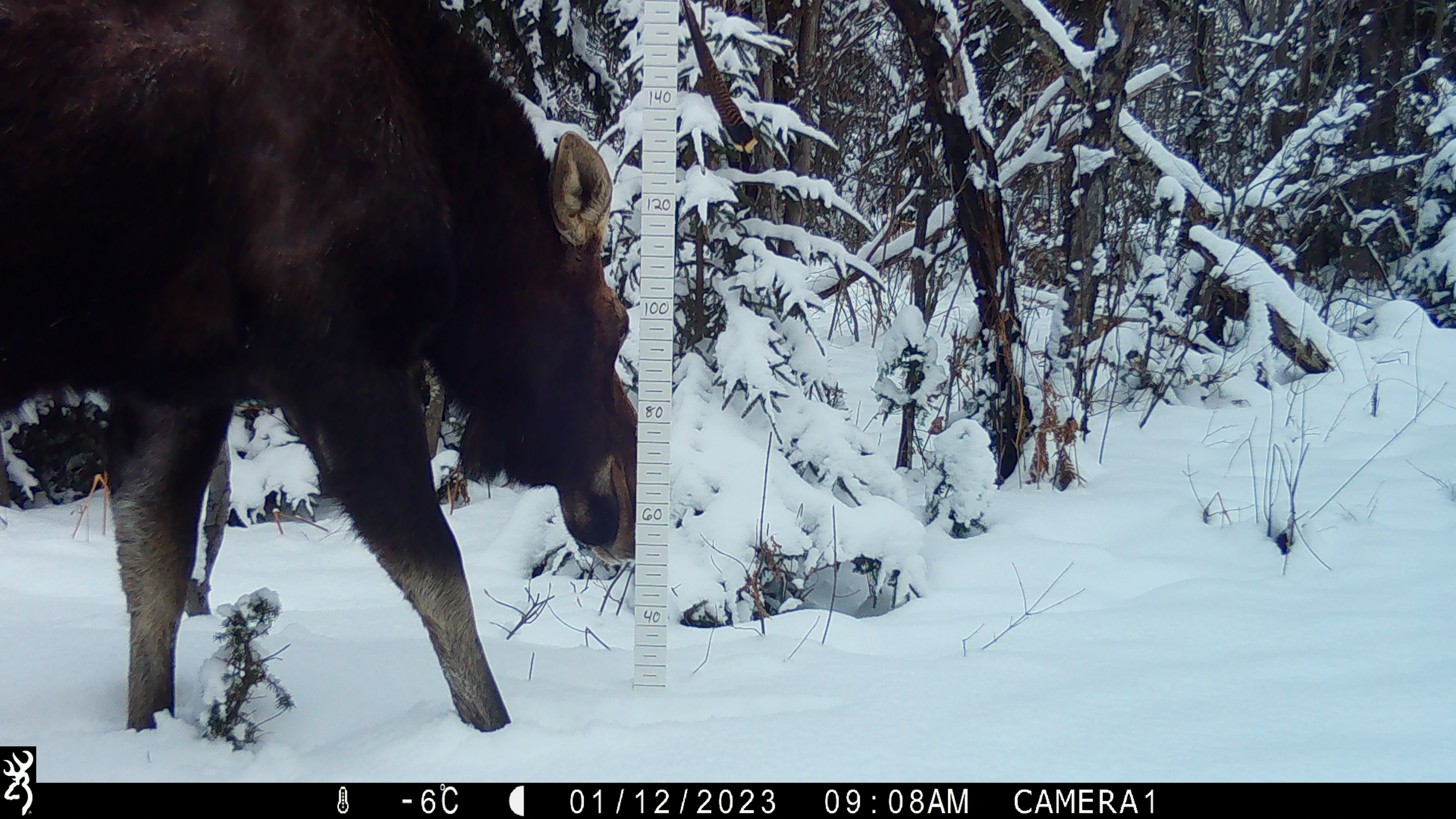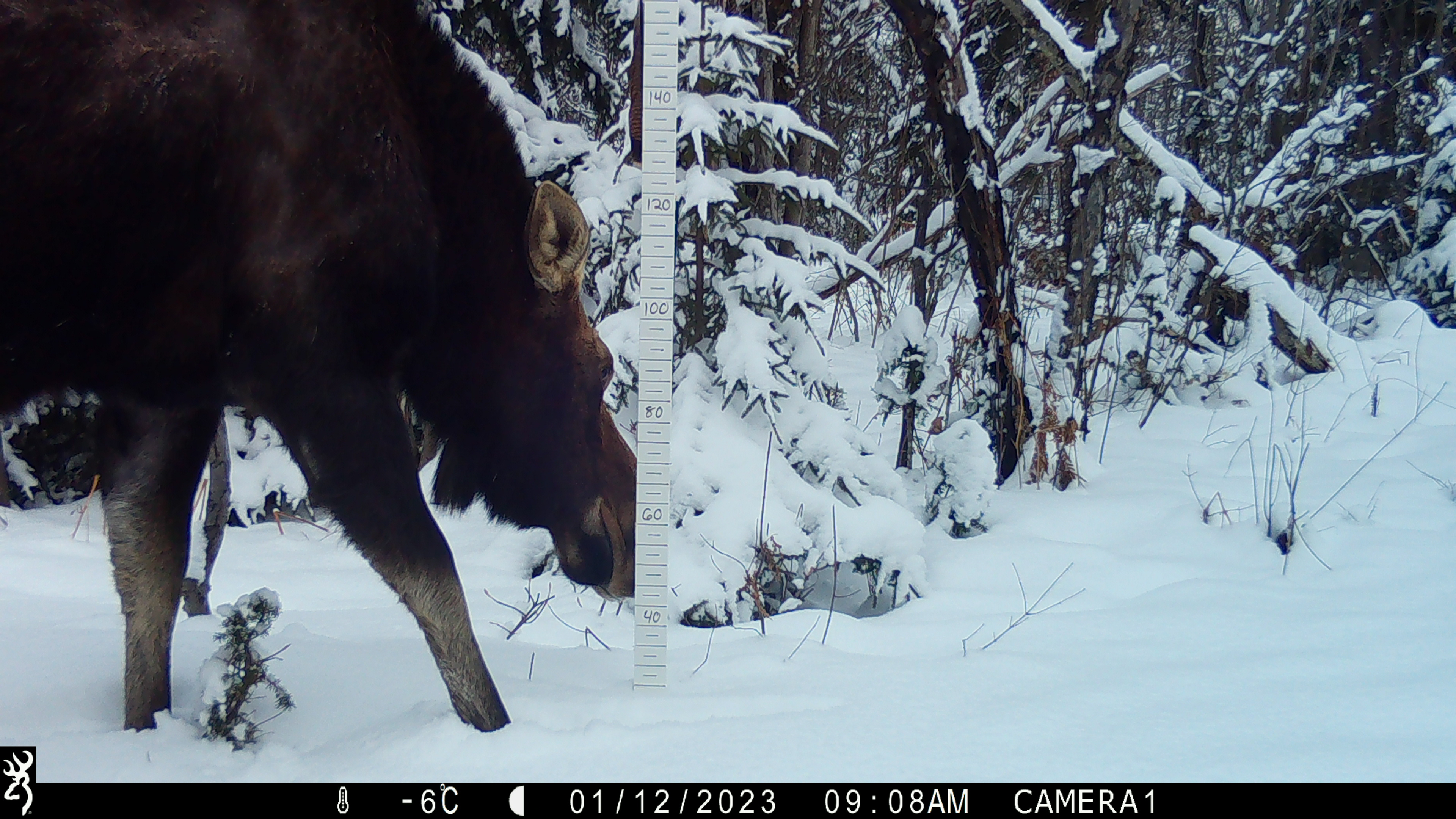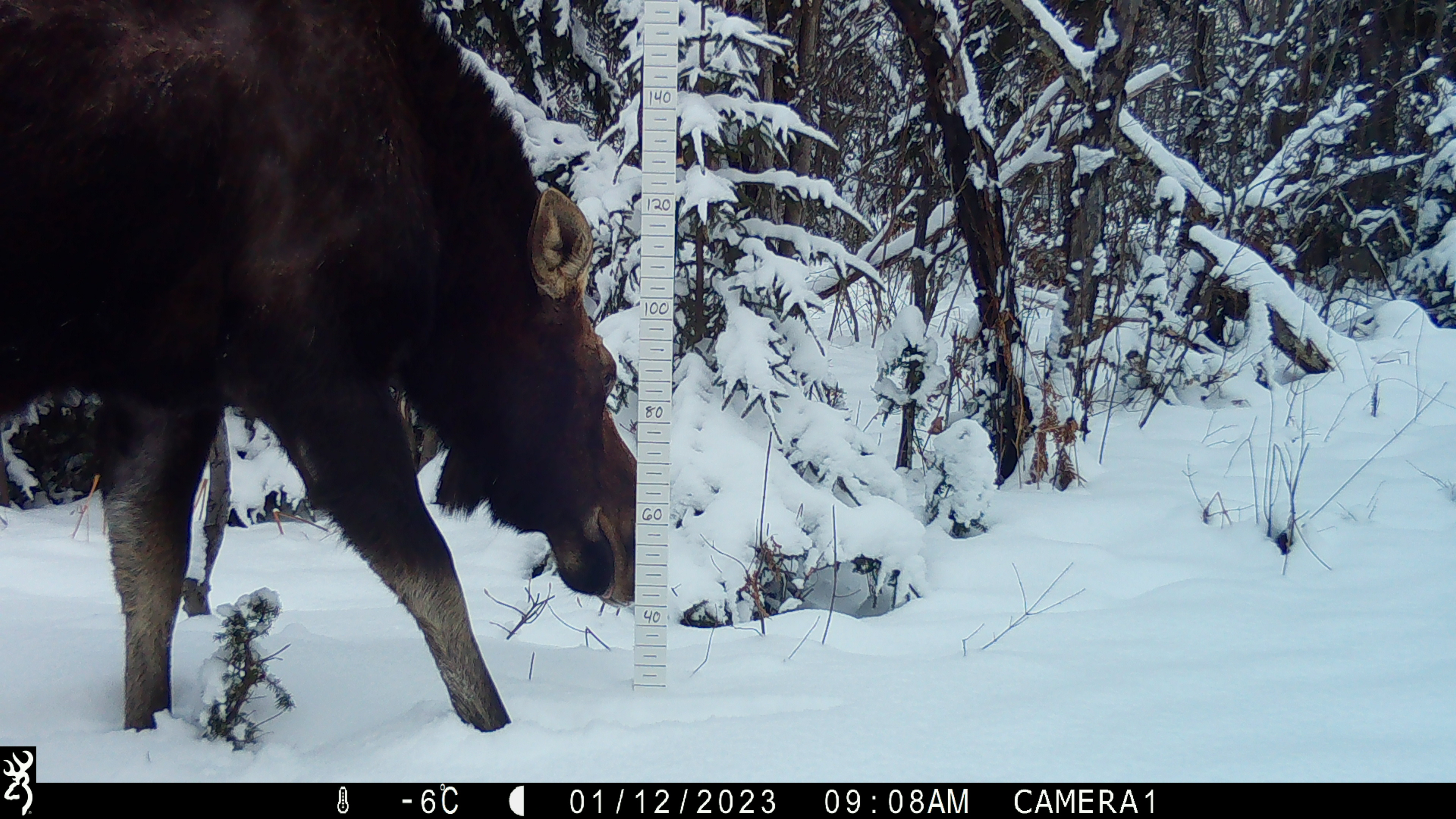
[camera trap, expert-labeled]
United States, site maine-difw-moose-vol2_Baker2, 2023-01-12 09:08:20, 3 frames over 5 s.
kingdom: Animalia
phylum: Chordata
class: Mammalia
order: Artiodactyla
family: Cervidae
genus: Alces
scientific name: Alces alces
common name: moose